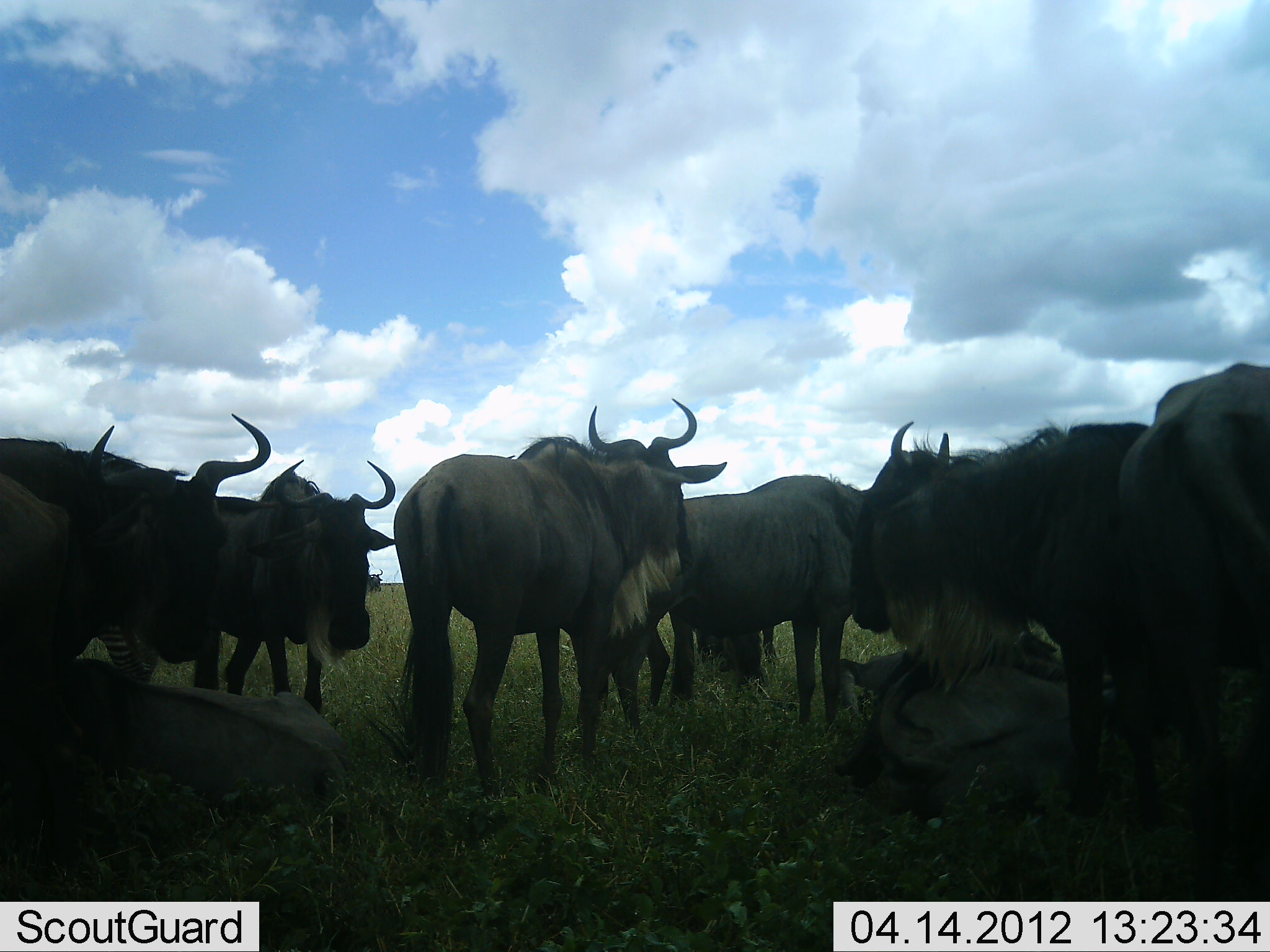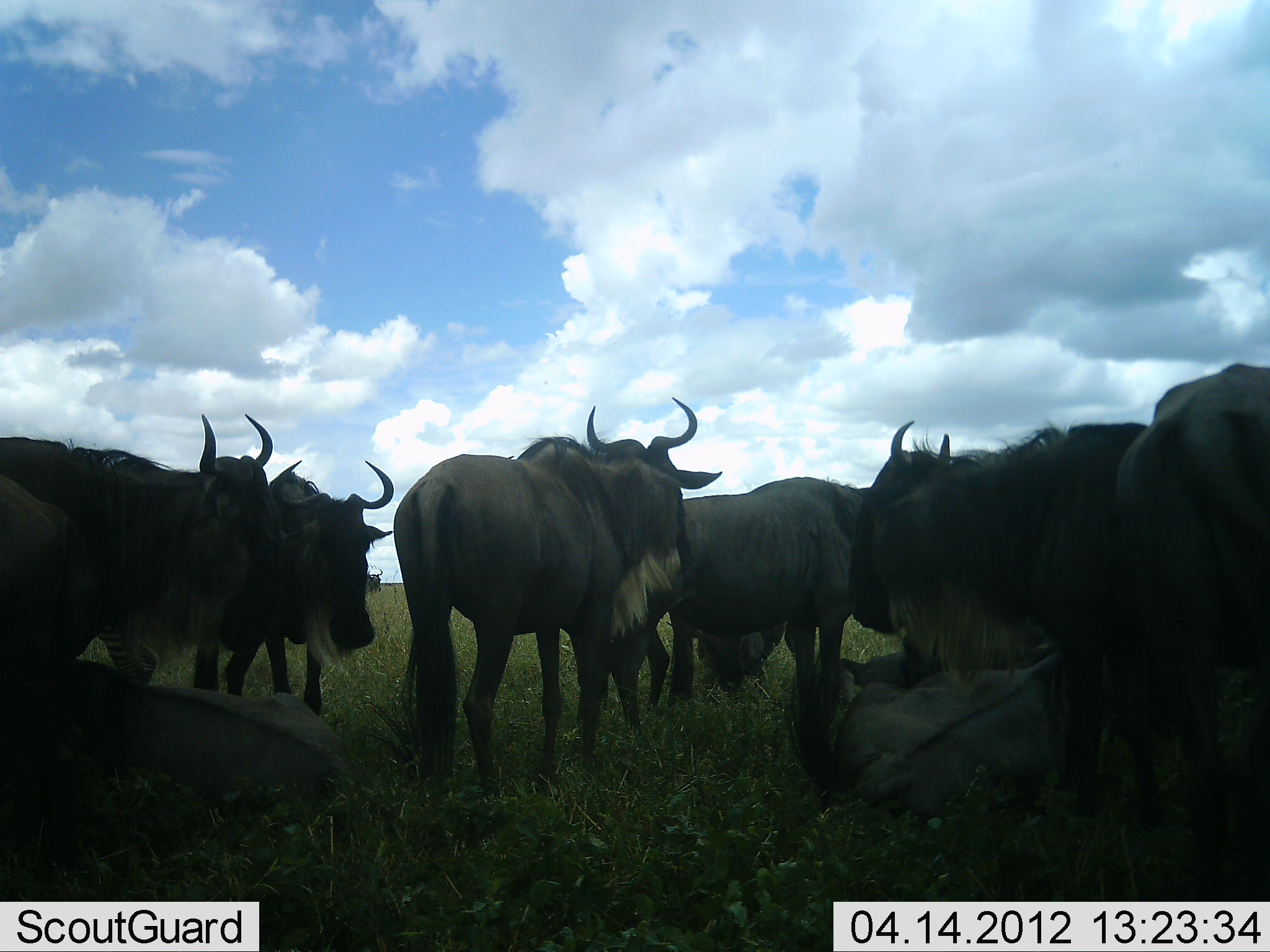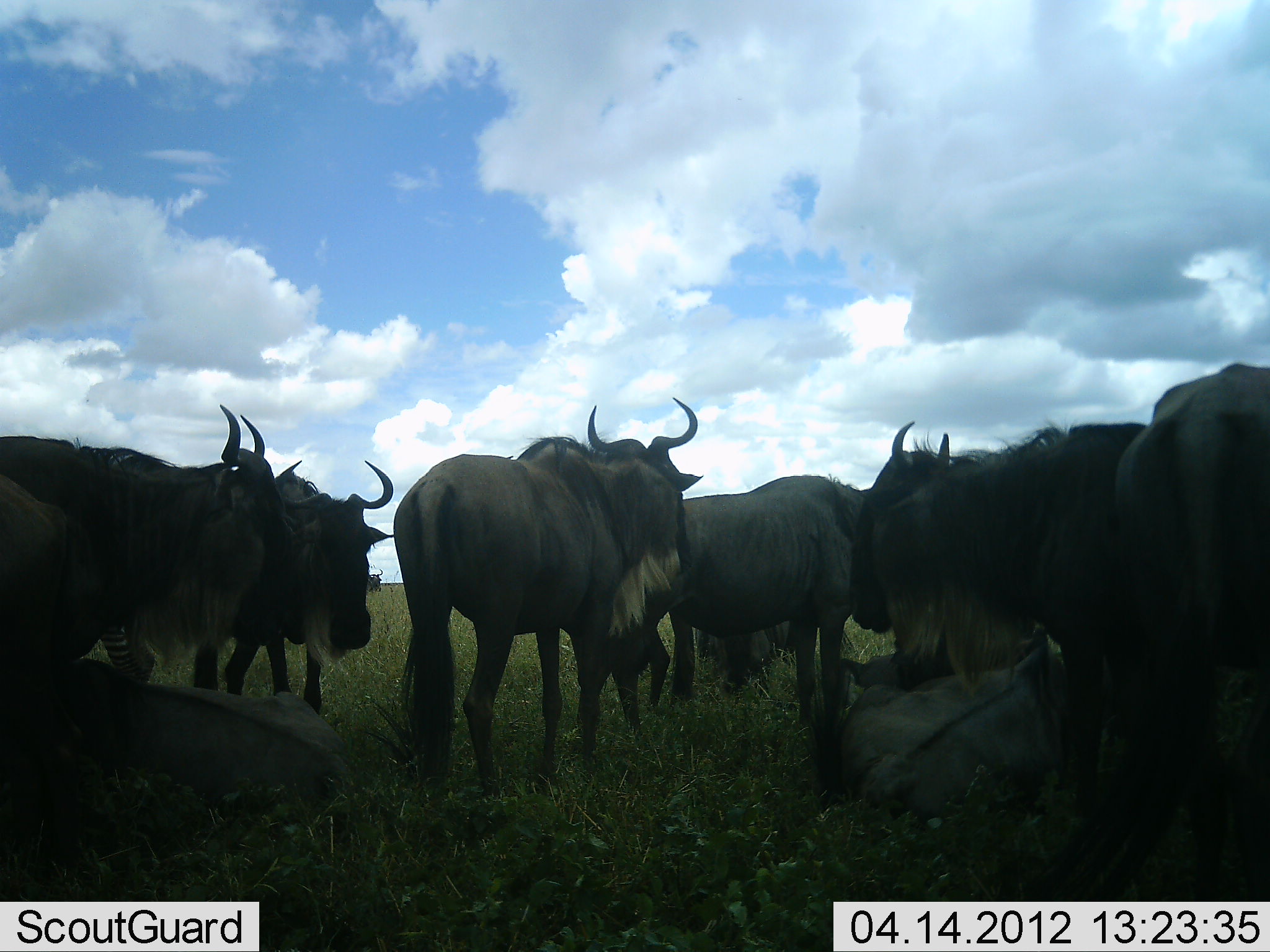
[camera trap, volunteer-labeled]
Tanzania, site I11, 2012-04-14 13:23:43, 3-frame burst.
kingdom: Animalia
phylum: Chordata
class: Mammalia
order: Artiodactyla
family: Bovidae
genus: Connochaetes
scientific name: Connochaetes taurinus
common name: blue wildebeest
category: wildebeest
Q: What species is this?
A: Wildebeest (blue wildebeest) (Connochaetes taurinus).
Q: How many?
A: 10.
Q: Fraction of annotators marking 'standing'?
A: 81%.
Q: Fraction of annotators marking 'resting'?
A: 88%.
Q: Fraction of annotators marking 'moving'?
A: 6%.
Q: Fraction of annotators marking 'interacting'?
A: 12%.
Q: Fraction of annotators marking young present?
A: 3%.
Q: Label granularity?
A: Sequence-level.